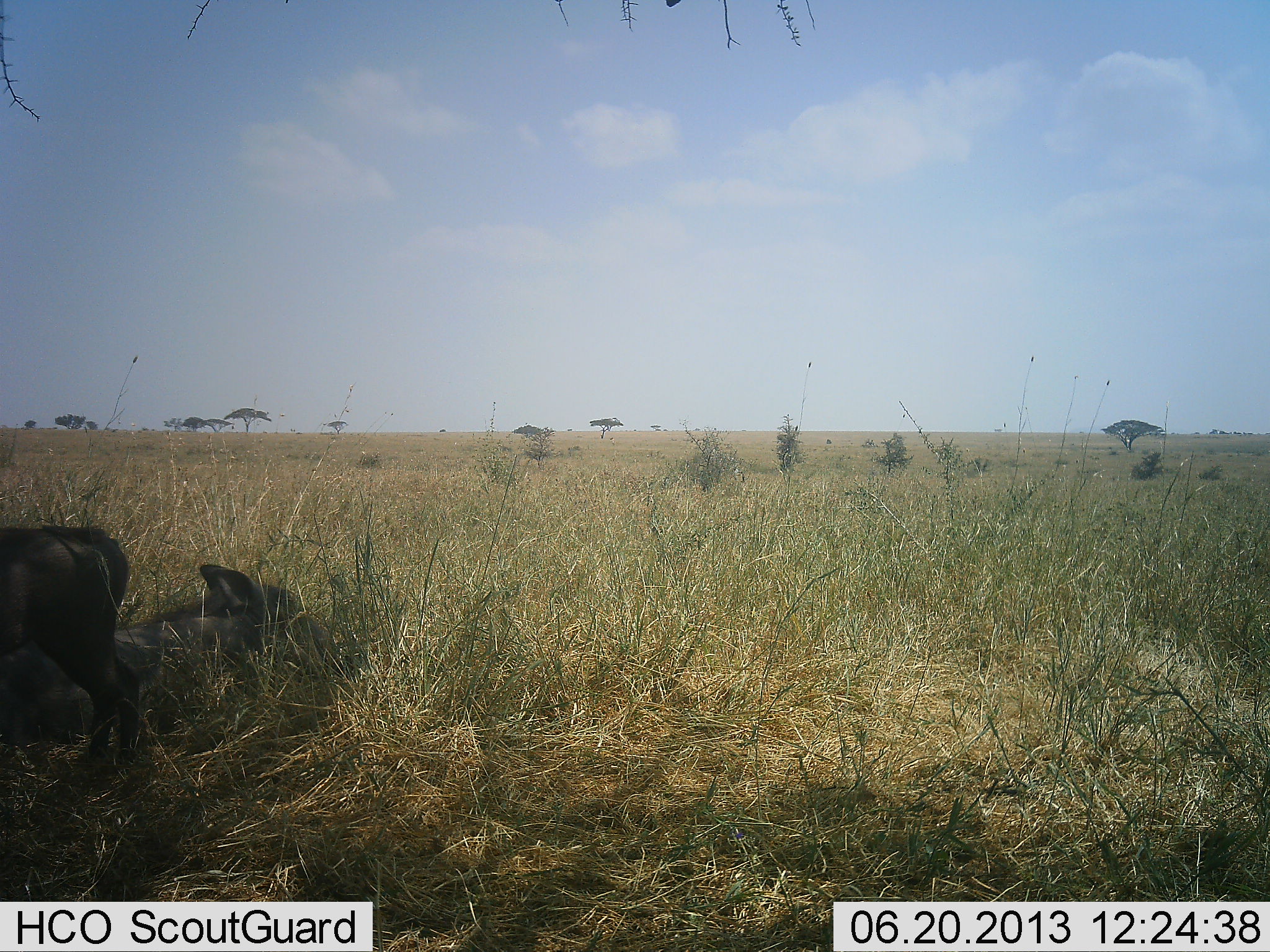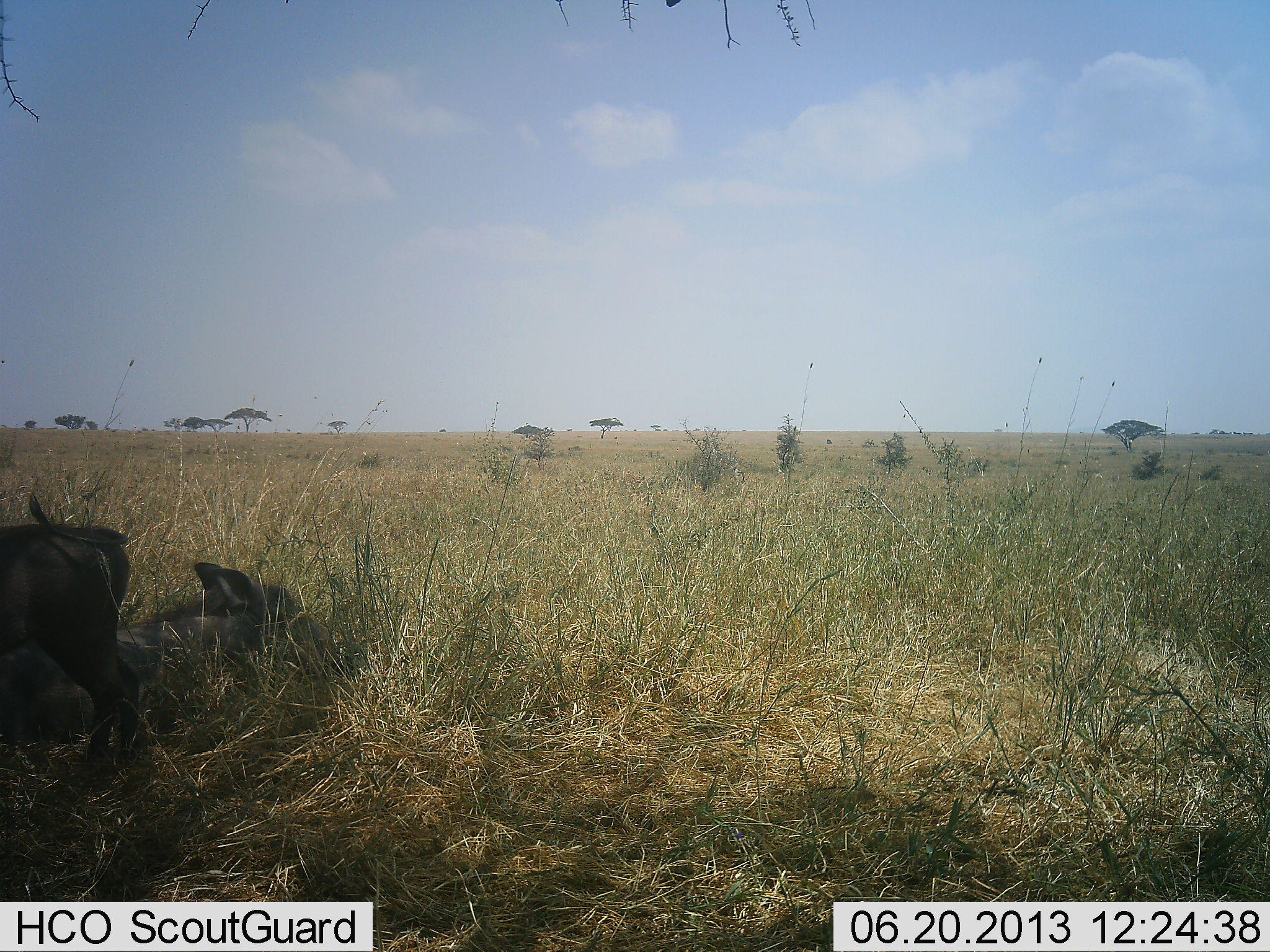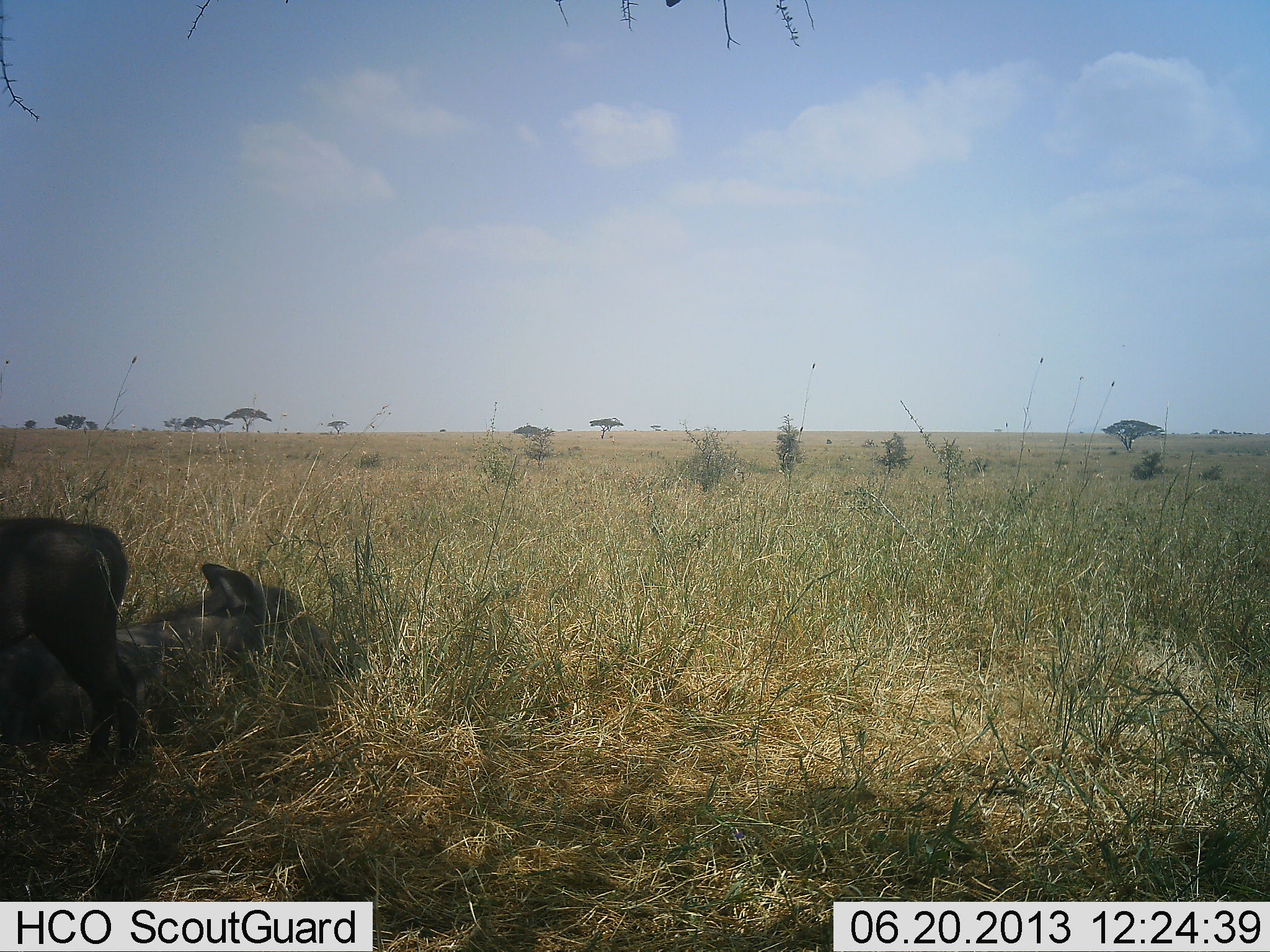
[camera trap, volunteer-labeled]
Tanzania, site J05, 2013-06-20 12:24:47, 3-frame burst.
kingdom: Animalia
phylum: Chordata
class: Mammalia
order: Artiodactyla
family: Suidae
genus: Phacochoerus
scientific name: Phacochoerus africanus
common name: warthog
Warthog (Phacochoerus africanus), count 2. Behavior (volunteer vote fractions): standing 80%, resting 90%, moving 0%, interacting 0%. Young present (vote fraction): 10%. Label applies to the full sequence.